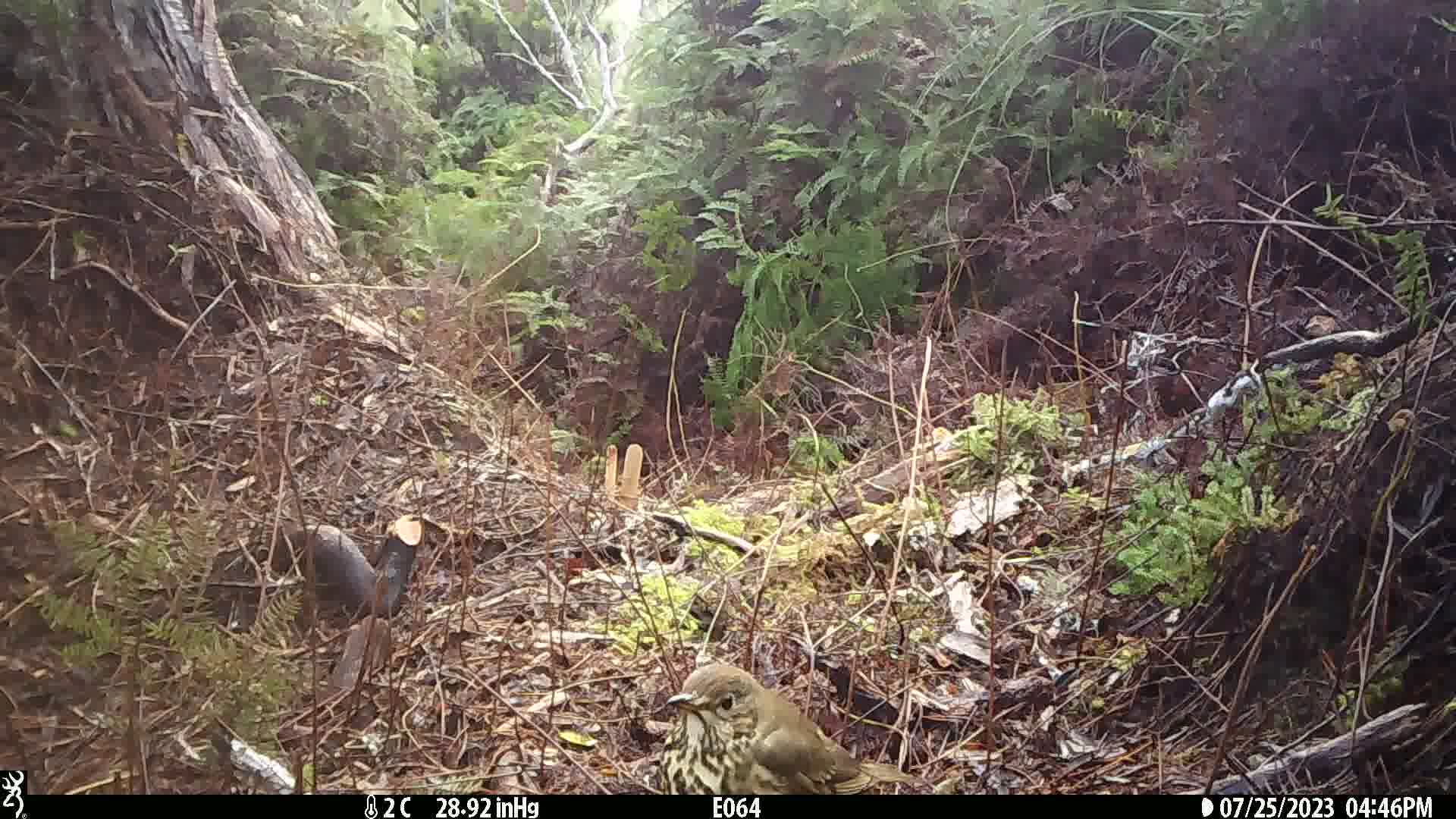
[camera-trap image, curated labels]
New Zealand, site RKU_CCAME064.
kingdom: Animalia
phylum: Chordata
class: Aves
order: Passeriformes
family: Turdidae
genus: Turdus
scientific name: Turdus philomelos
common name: song thrush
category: thrush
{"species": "thrush (song thrush) (Turdus philomelos)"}